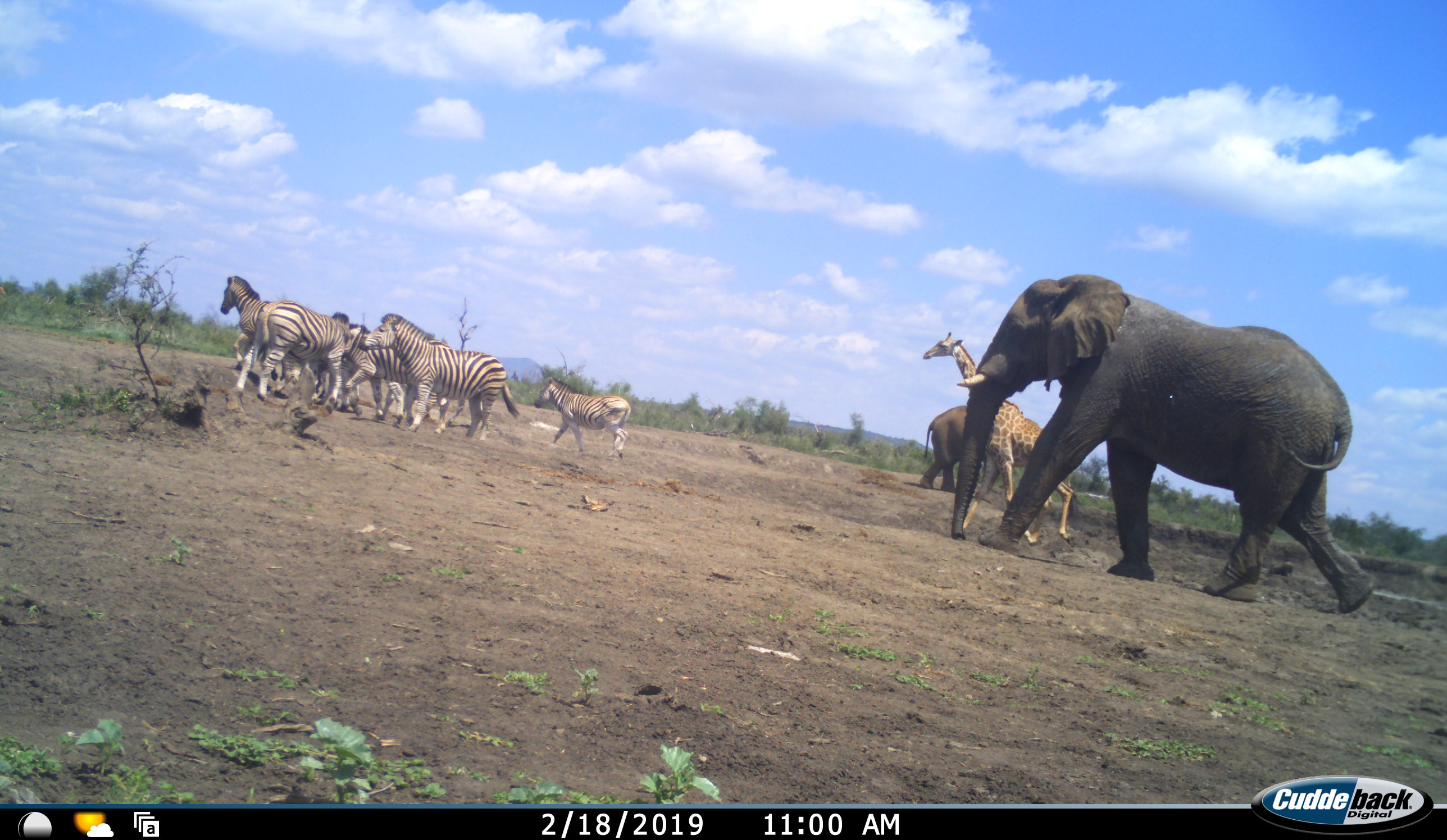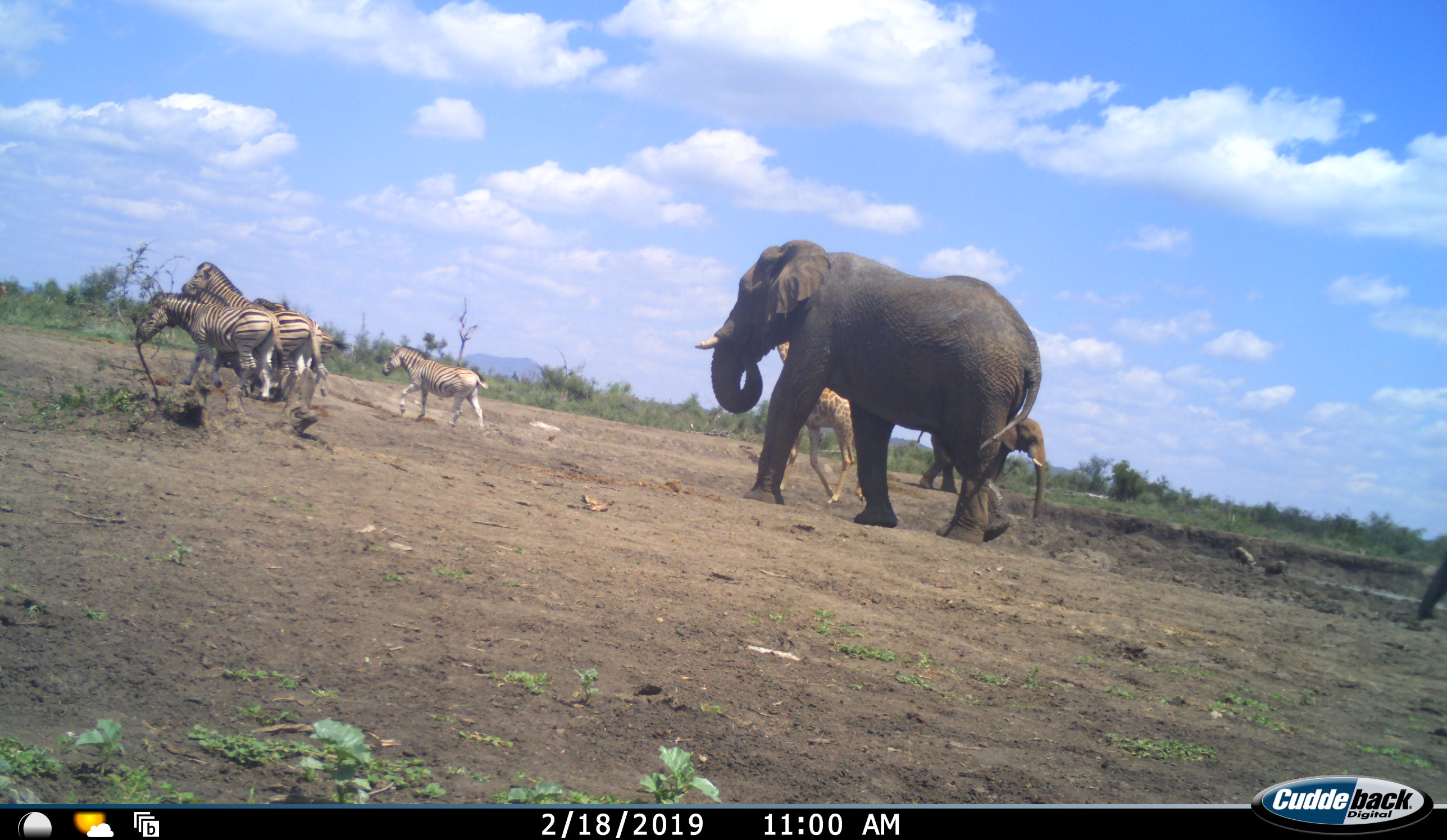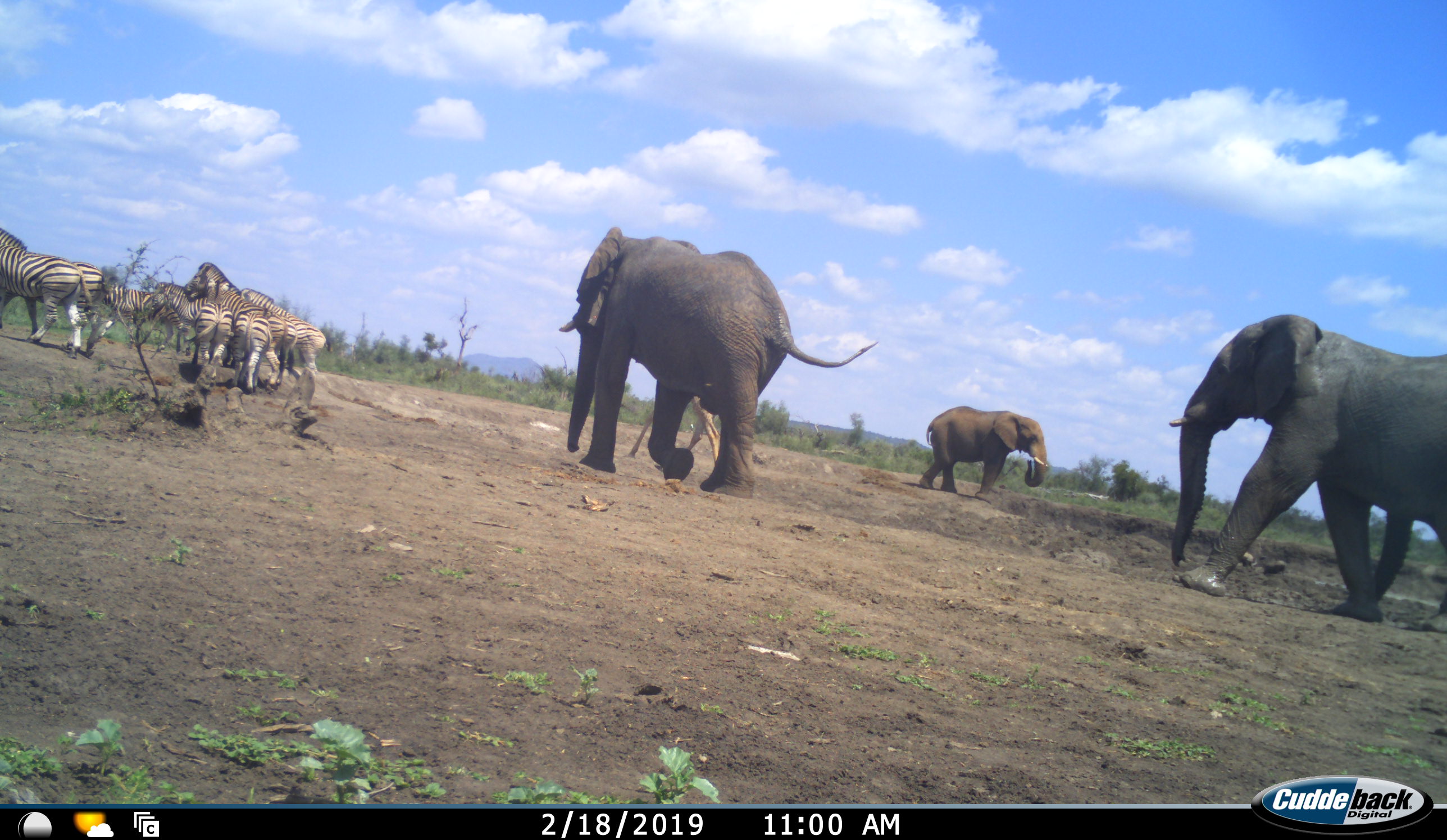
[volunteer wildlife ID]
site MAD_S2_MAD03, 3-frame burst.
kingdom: Animalia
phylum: Chordata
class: Mammalia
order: Proboscidea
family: Elephantidae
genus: Loxodonta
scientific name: Loxodonta africana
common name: african bush elephant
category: elephant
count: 3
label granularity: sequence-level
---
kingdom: Animalia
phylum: Chordata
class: Mammalia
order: Artiodactyla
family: Giraffidae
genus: Giraffa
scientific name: Giraffa camelopardalis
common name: giraffe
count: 1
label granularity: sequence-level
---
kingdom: Animalia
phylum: Chordata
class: Mammalia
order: Perissodactyla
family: Equidae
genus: Equus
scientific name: Equus quagga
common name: plains zebra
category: zebraplains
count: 8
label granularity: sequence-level